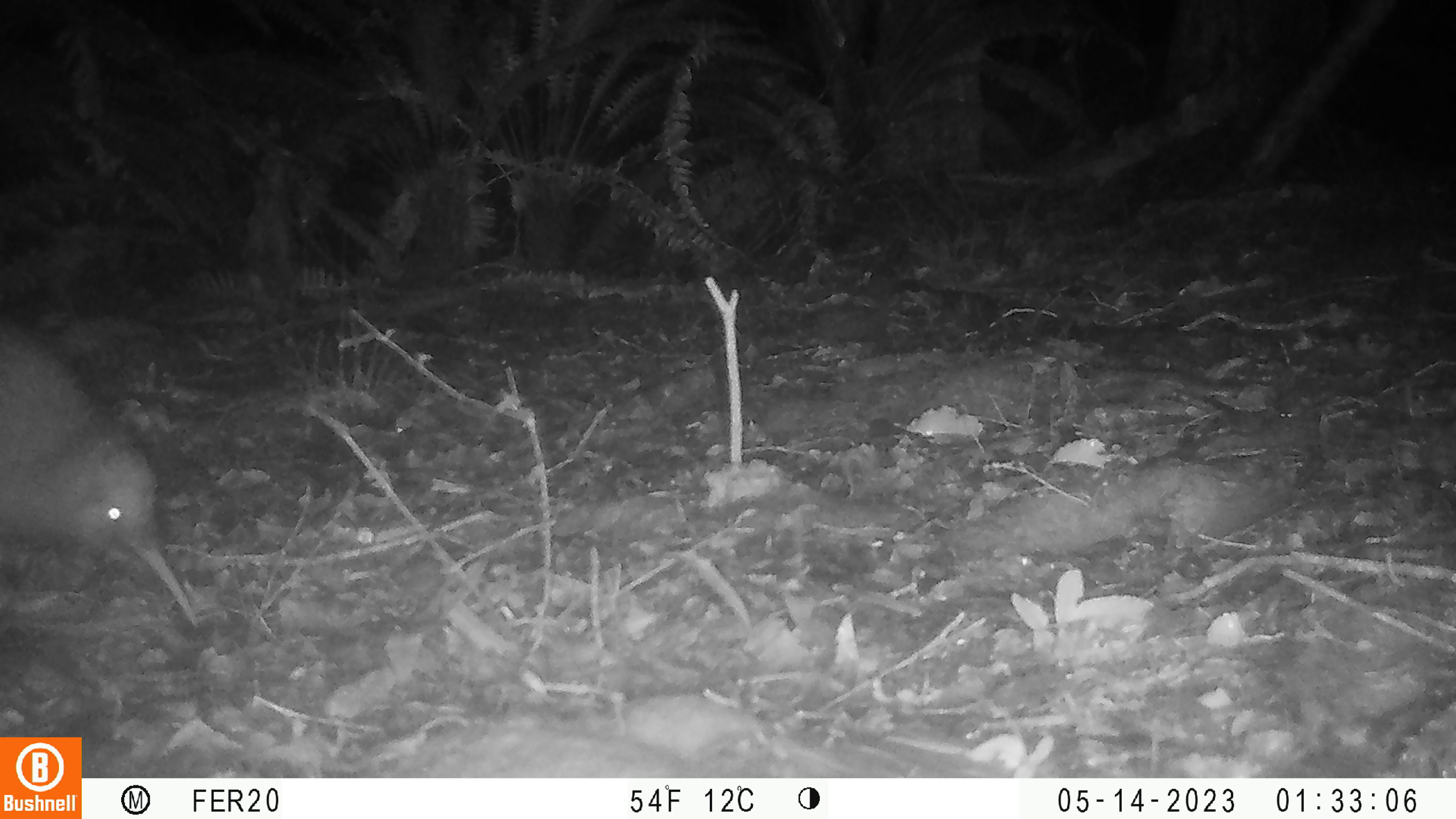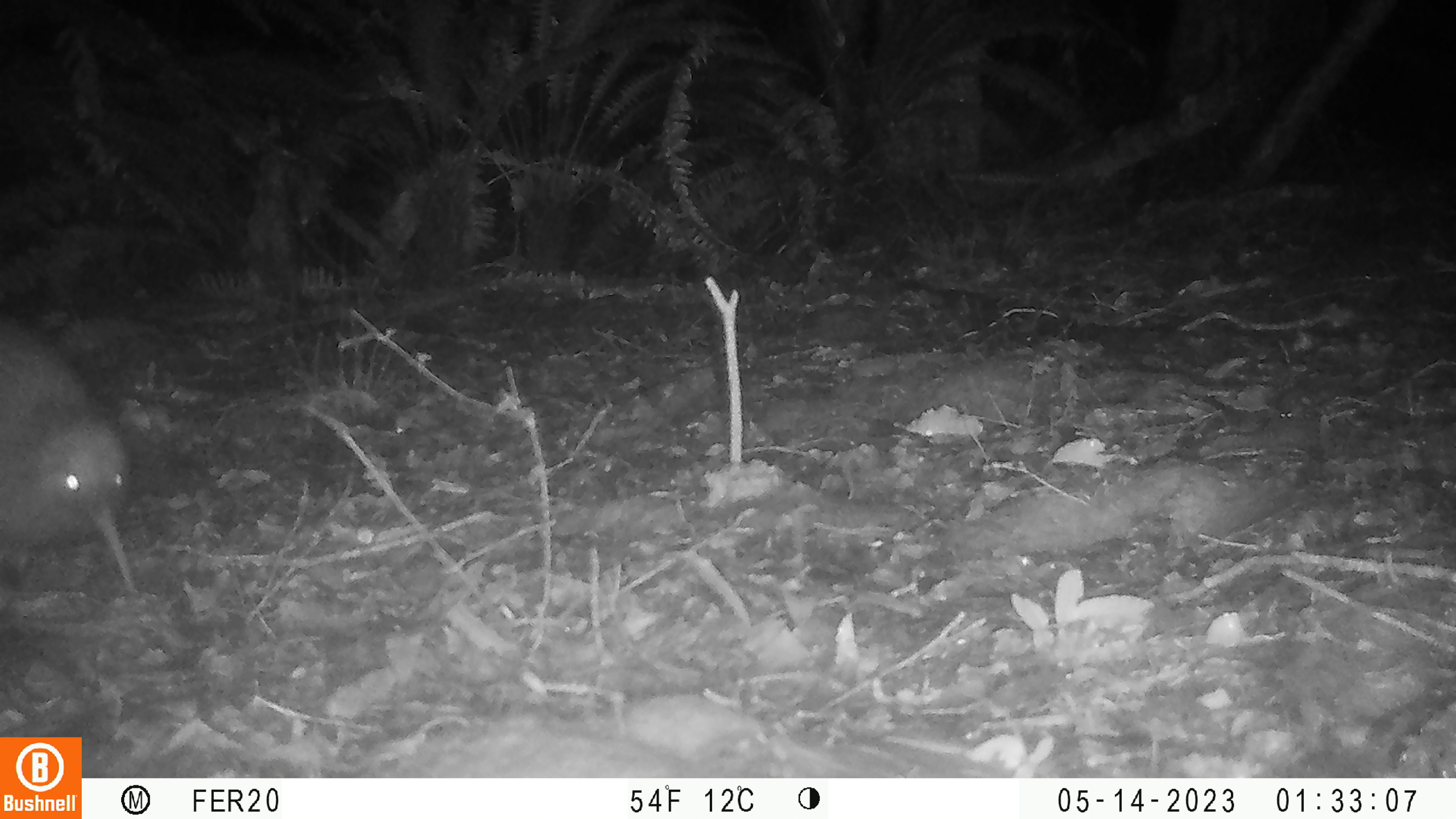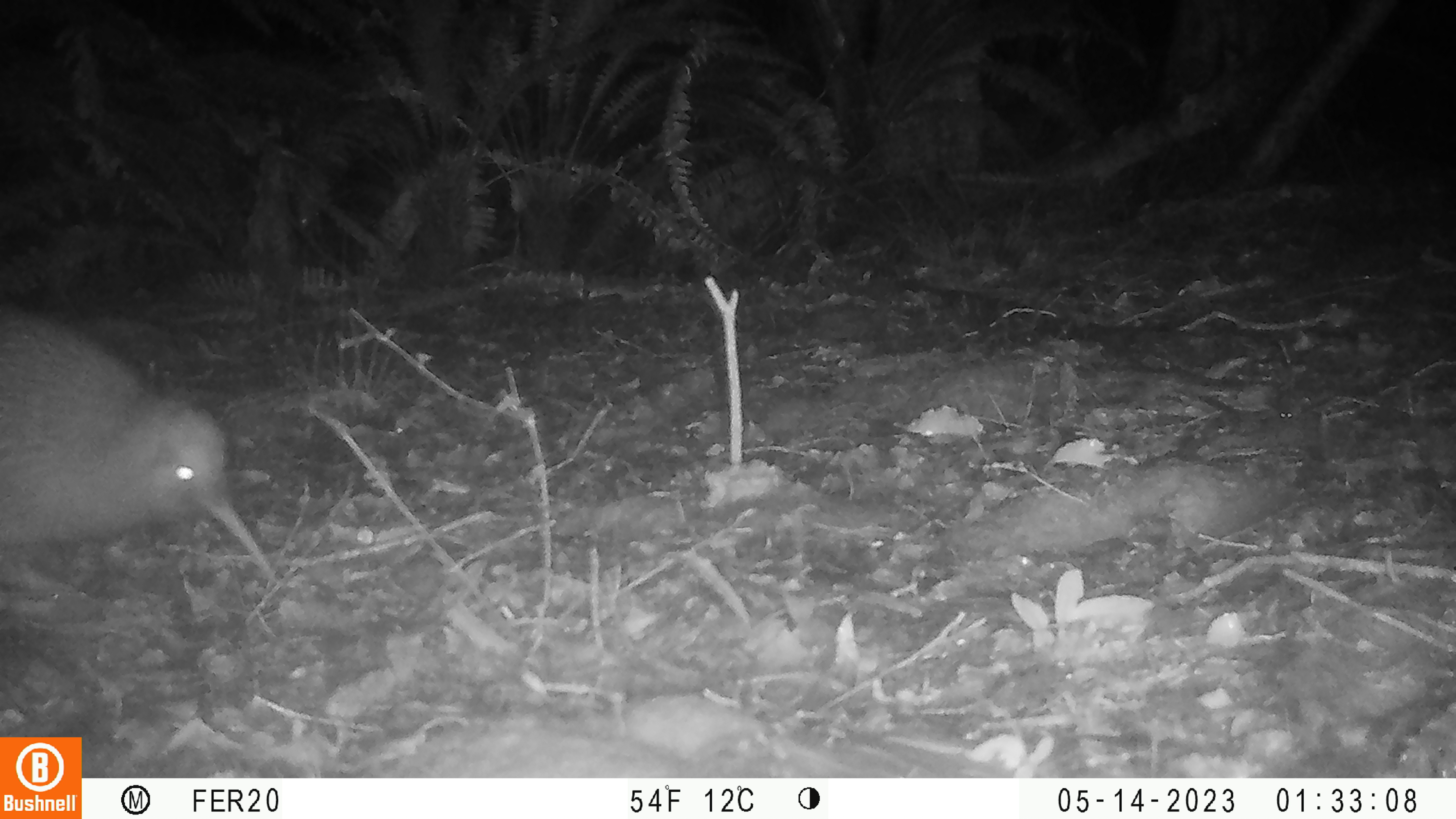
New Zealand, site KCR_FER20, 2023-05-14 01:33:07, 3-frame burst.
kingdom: Animalia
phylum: Chordata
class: Aves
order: Apterygiformes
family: Apterygidae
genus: Apteryx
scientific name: Apteryx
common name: kiwi